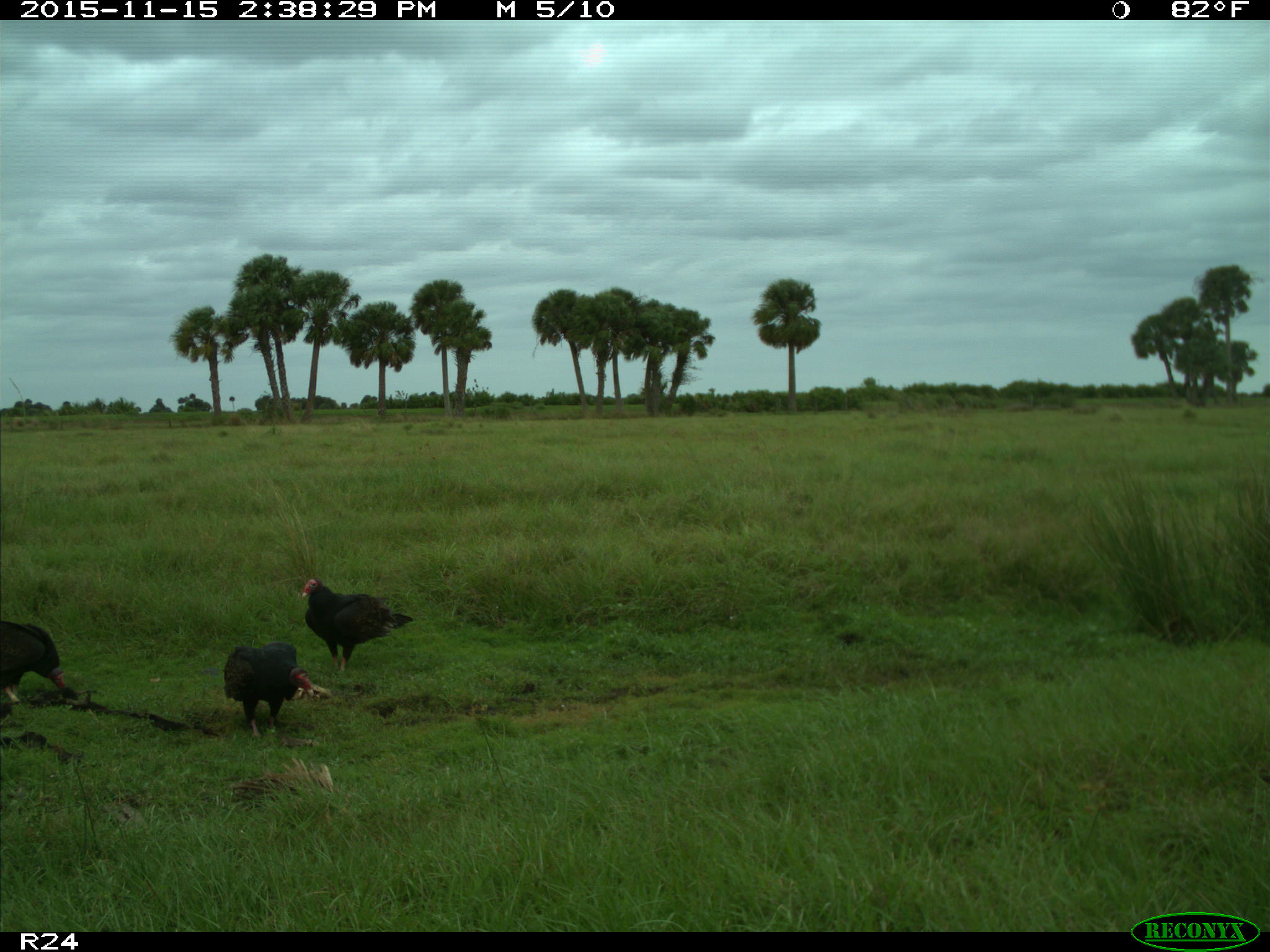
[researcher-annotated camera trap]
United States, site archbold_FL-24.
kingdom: Animalia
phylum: Chordata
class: Aves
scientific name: Aves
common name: birds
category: unidentified bird